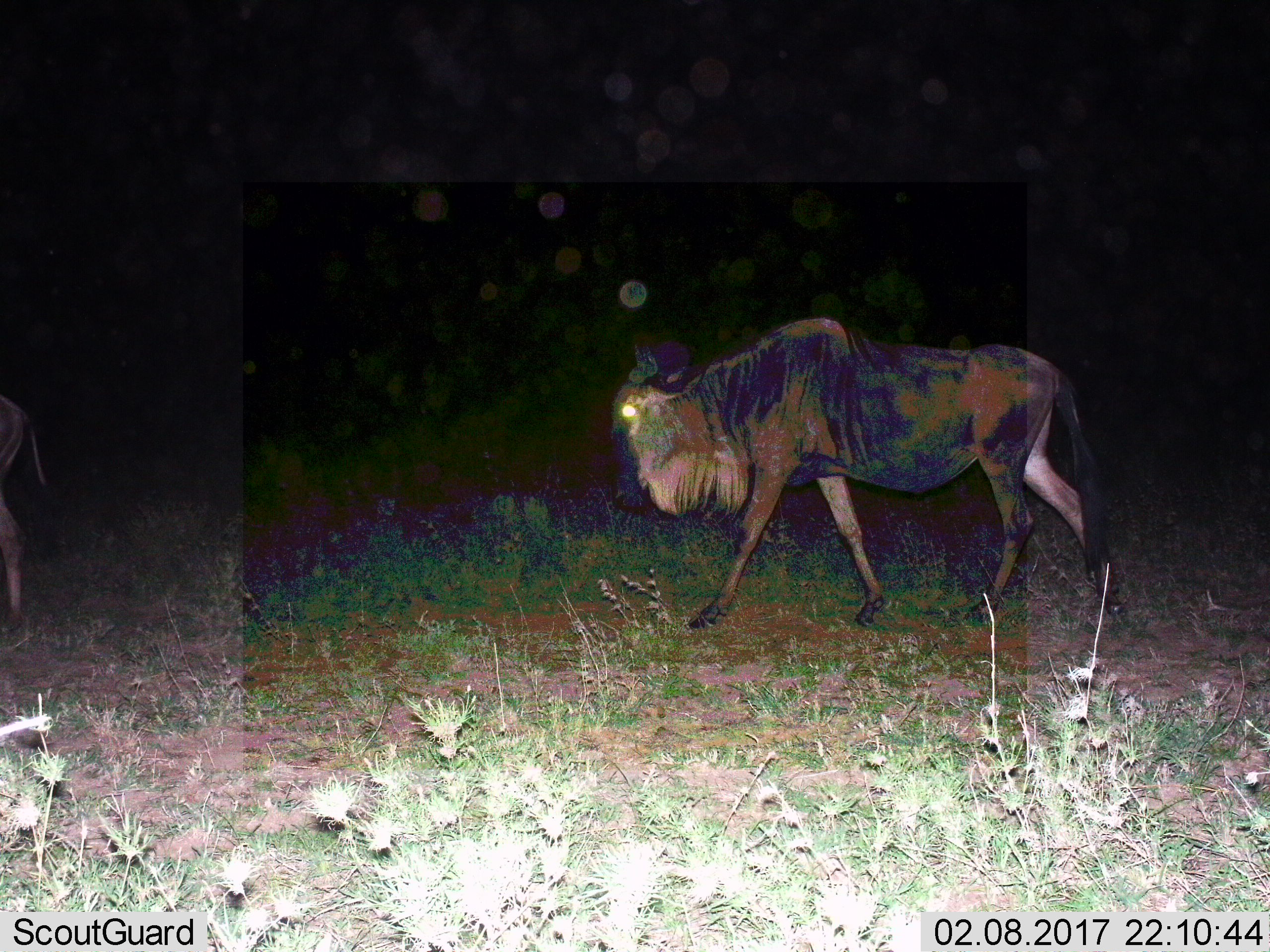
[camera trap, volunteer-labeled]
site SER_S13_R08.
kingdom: Animalia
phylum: Chordata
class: Mammalia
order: Artiodactyla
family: Bovidae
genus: Connochaetes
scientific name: Connochaetes taurinus taurinus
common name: blue wildebeest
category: wildebeestblue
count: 1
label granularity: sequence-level